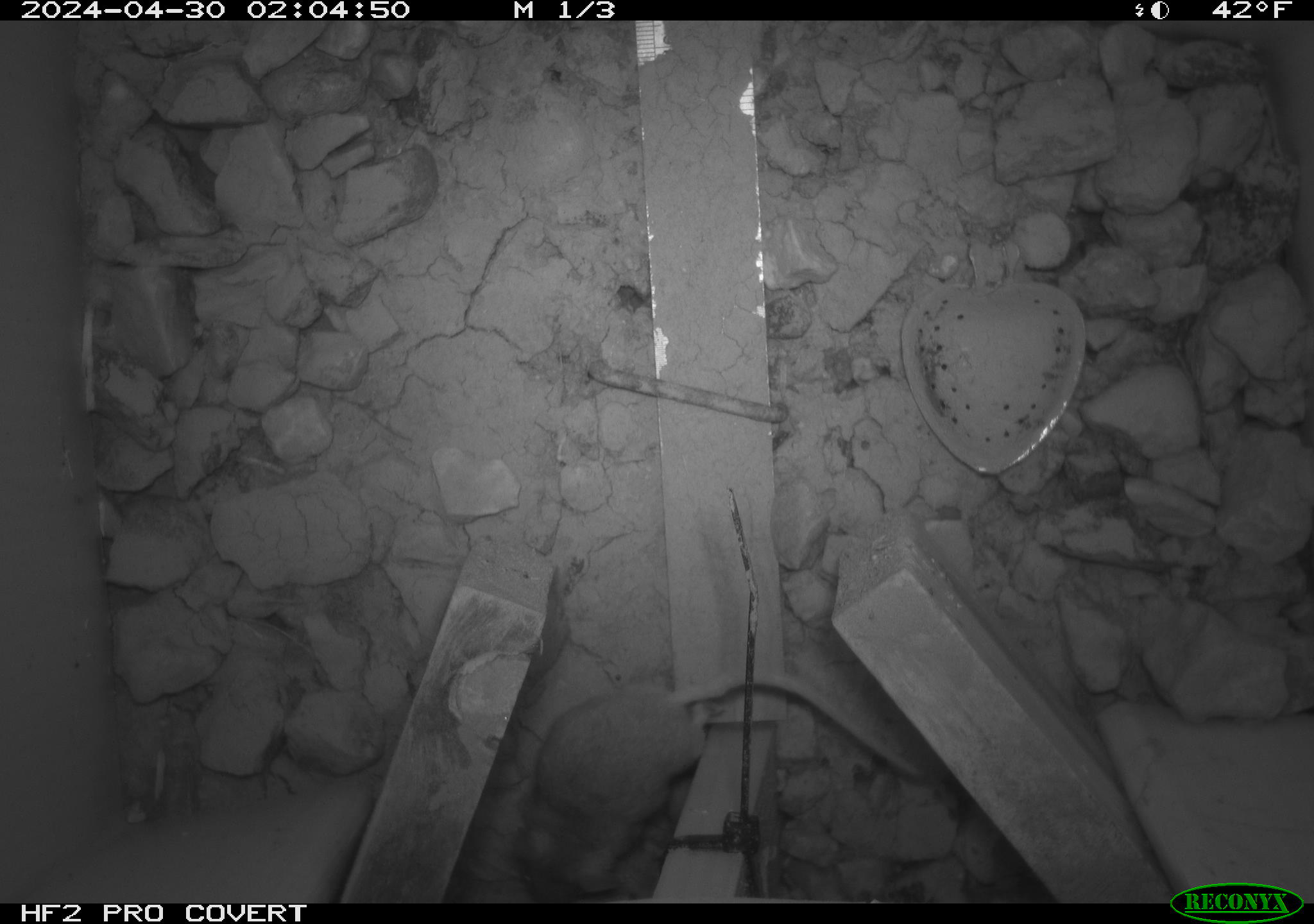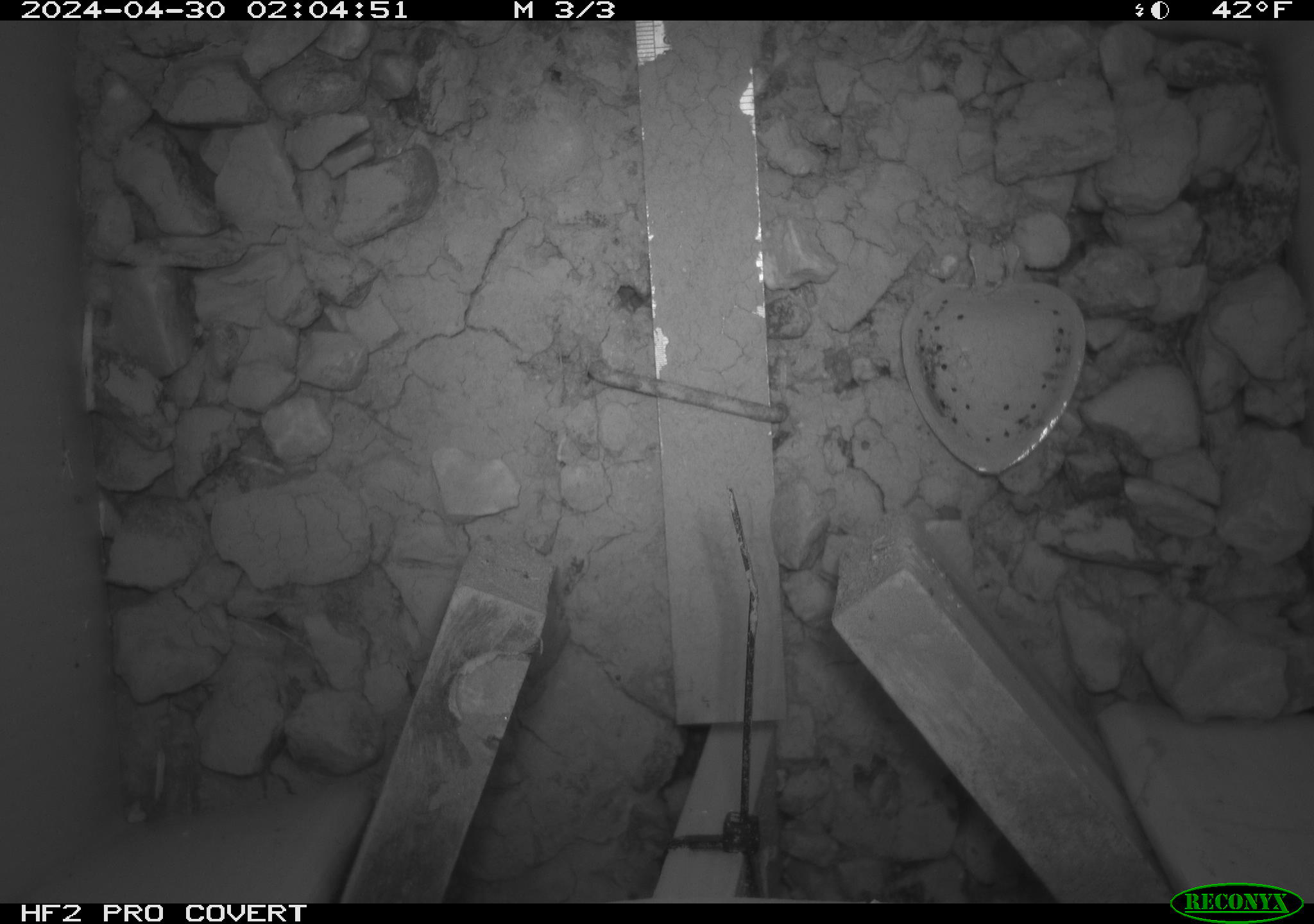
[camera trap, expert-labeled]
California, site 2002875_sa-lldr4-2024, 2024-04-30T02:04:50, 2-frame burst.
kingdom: Animalia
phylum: Chordata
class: Mammalia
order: Rodentia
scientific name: Rodentia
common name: mouse species